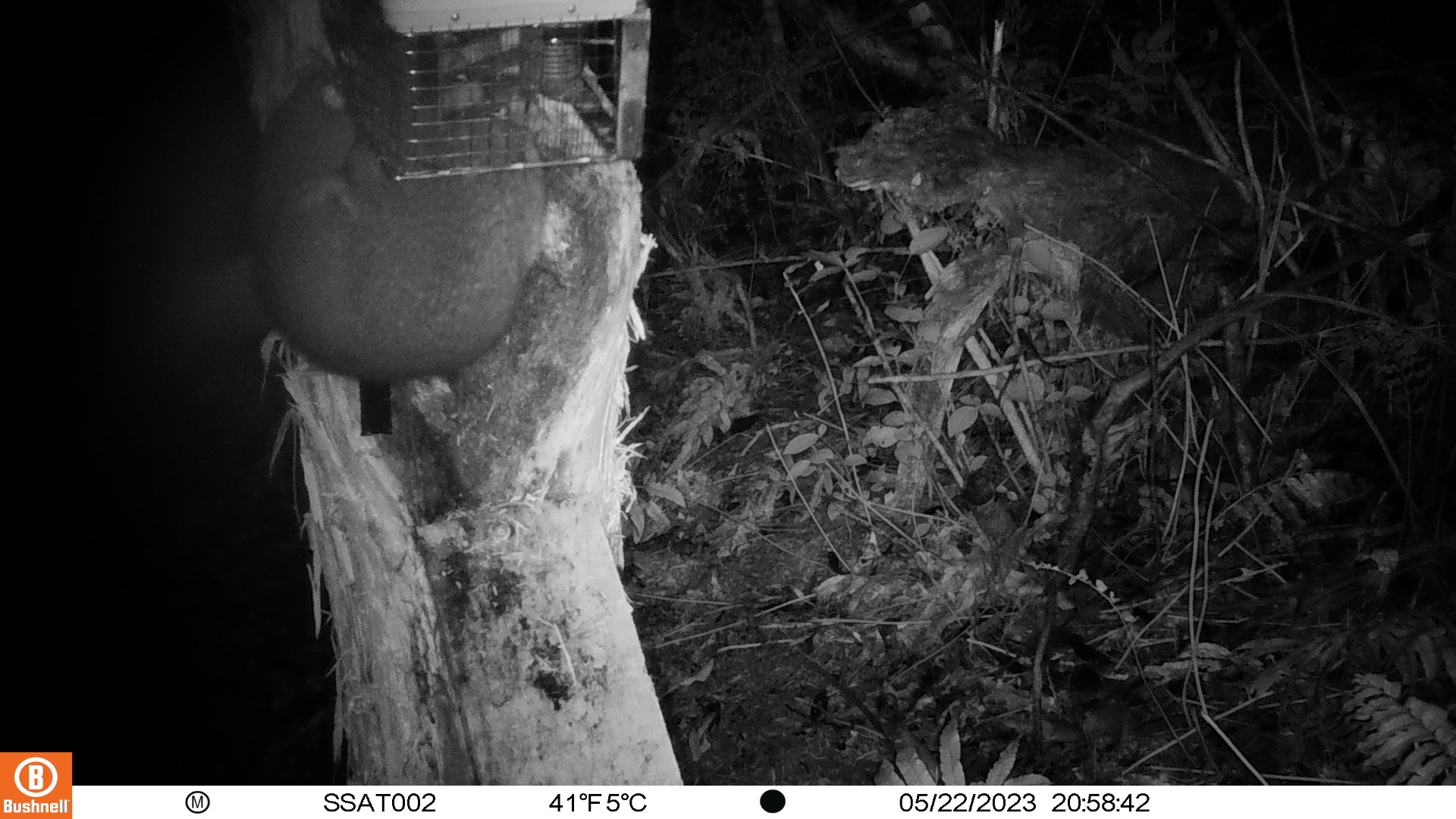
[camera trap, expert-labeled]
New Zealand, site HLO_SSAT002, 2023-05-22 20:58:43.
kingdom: Animalia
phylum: Chordata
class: Mammalia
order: Diprotodontia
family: Phalangeridae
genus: Trichosurus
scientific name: Trichosurus vulpecula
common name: common brushtail possum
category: possum